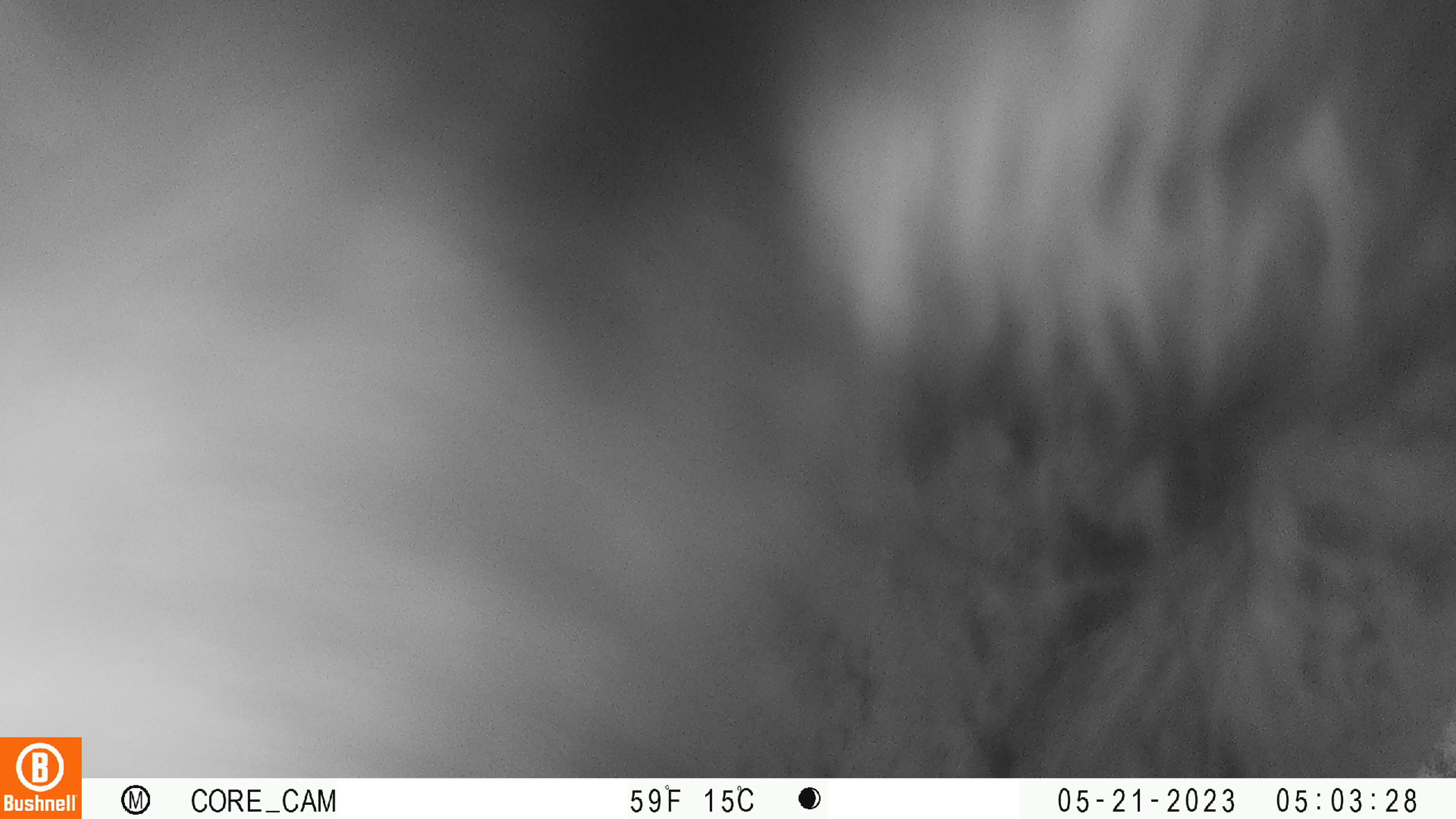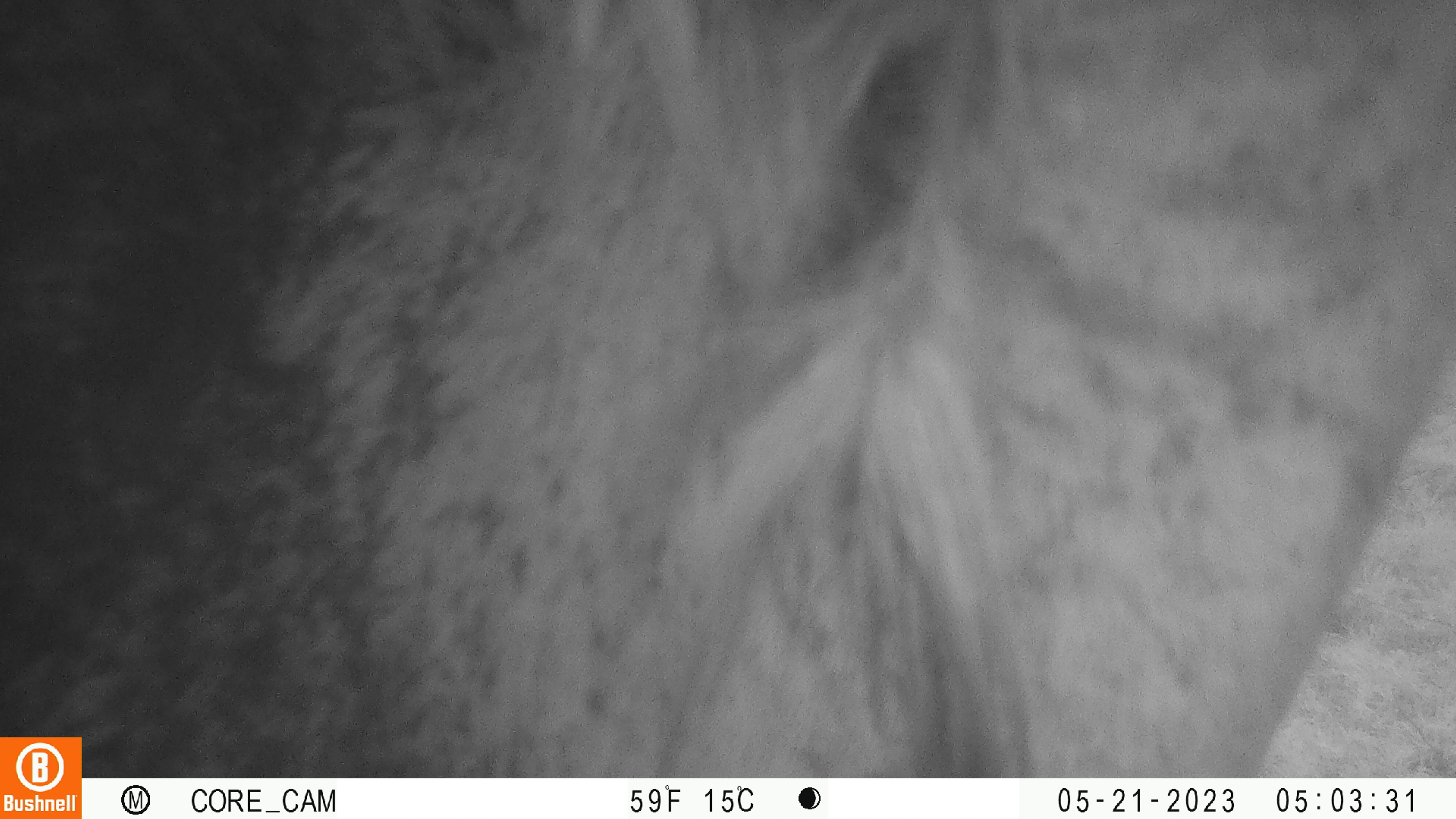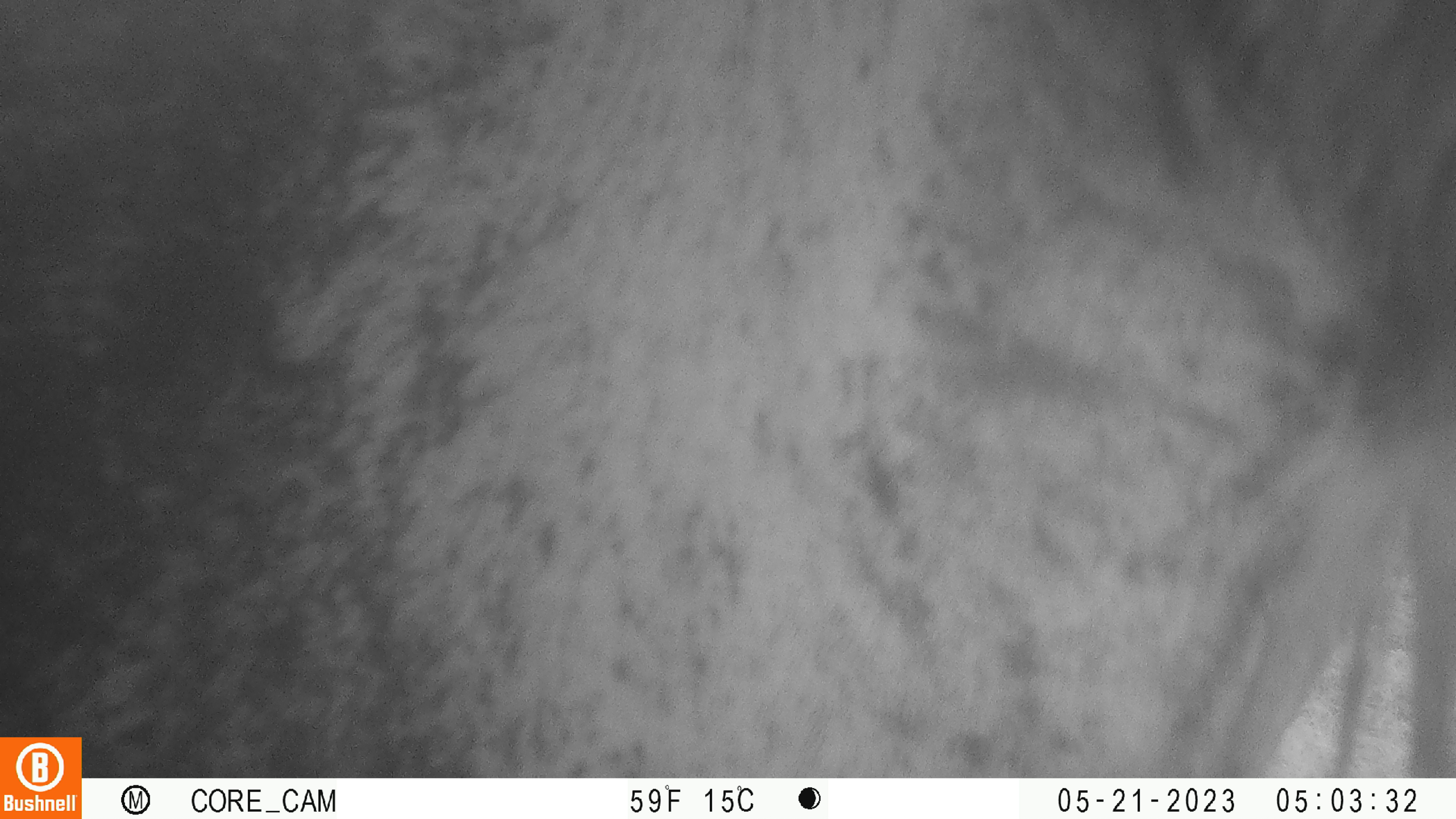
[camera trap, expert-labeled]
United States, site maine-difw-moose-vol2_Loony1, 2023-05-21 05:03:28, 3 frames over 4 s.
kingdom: Animalia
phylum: Chordata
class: Mammalia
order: Artiodactyla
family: Cervidae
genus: Alces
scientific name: Alces alces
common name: moose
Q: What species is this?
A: Moose (Alces alces).